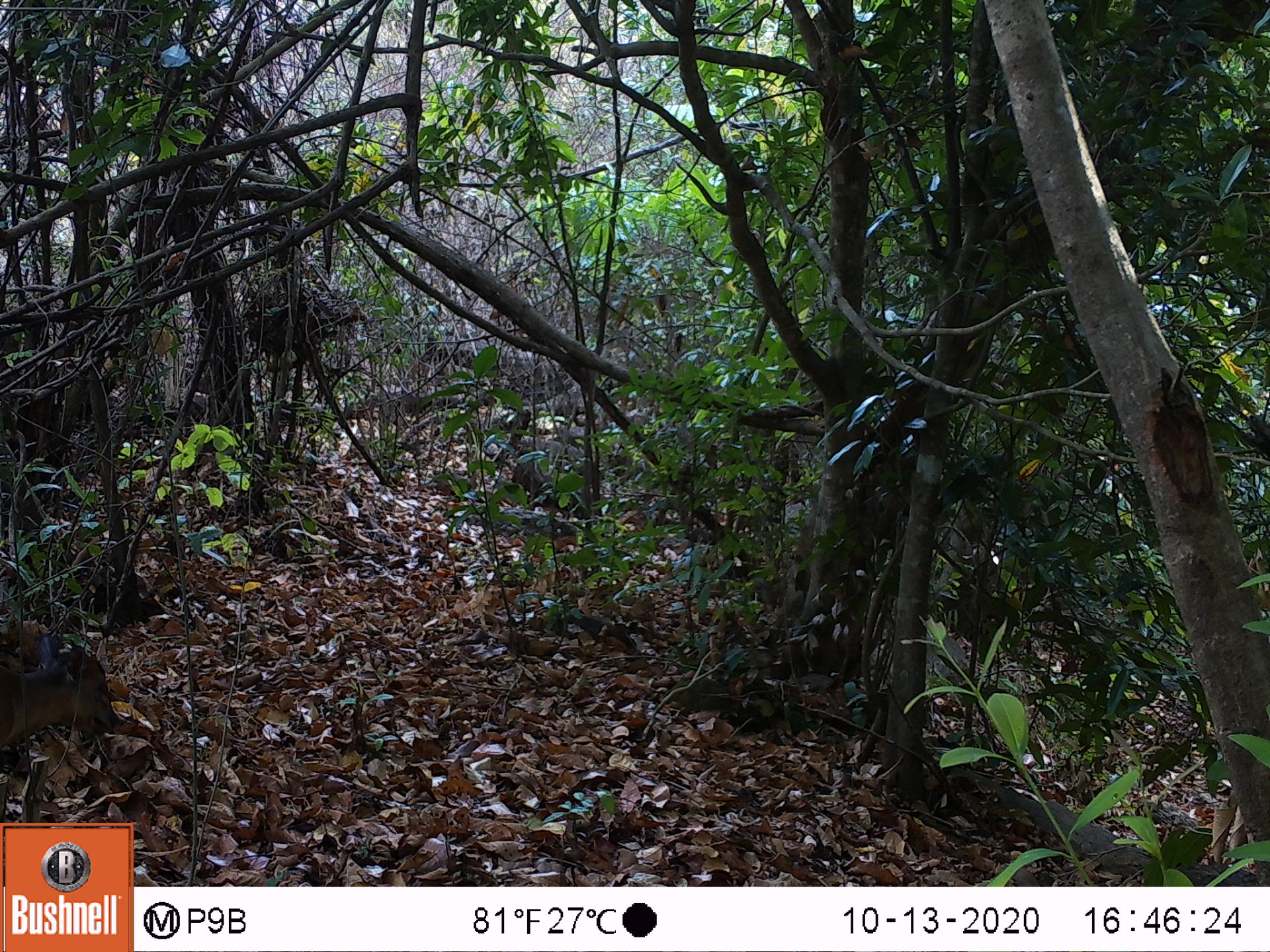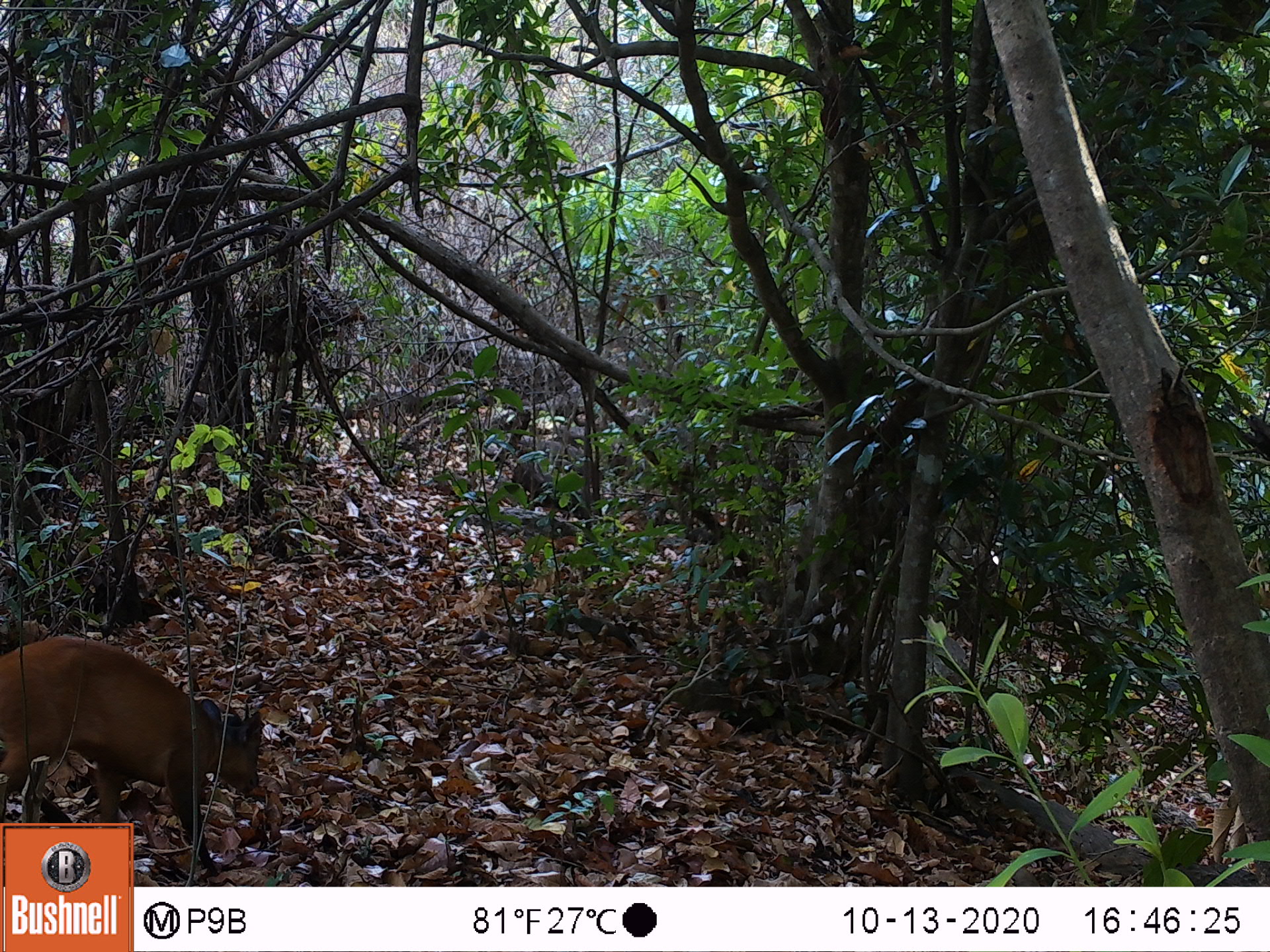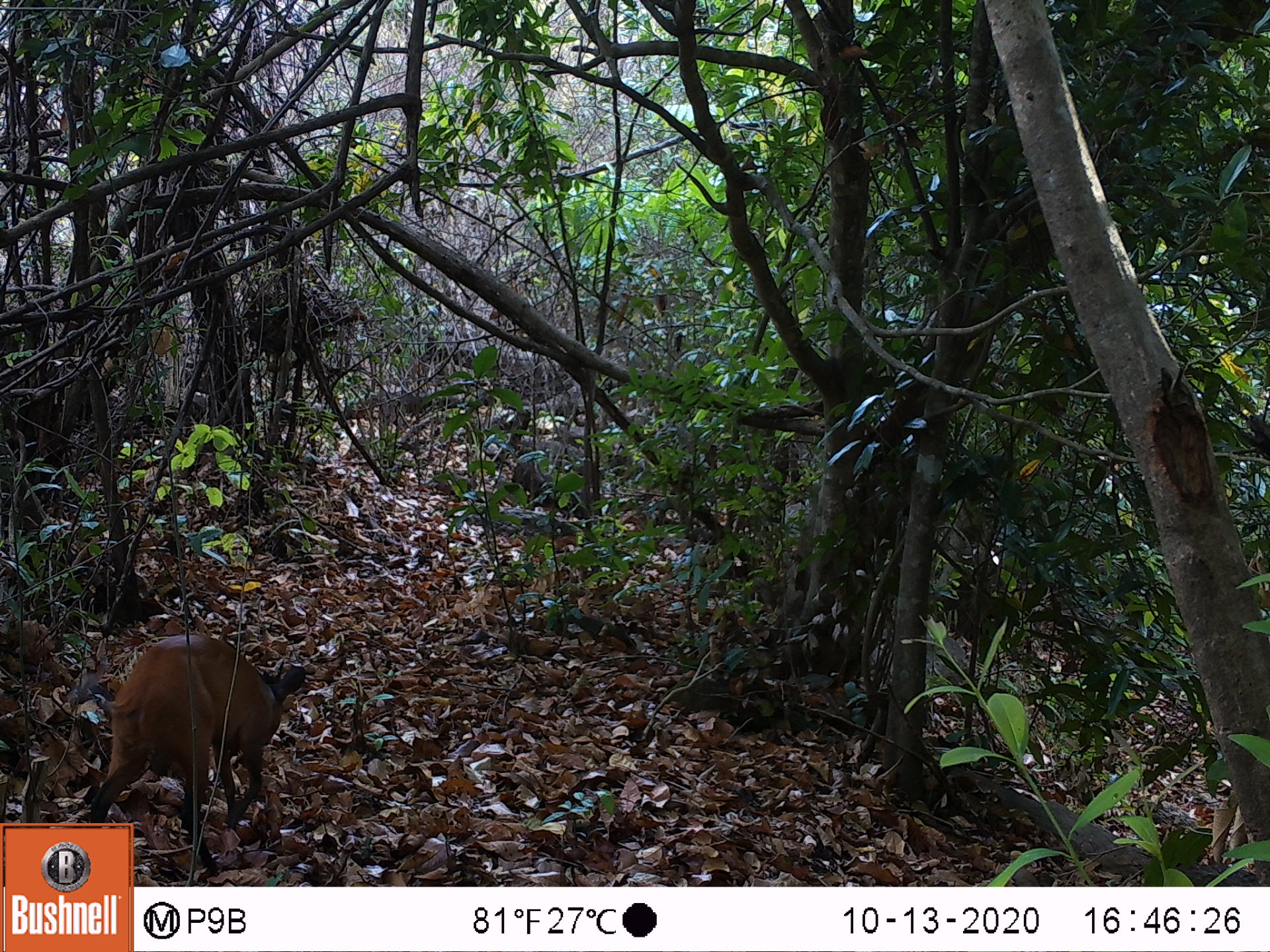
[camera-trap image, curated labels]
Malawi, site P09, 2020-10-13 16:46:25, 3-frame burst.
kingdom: Animalia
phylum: Chordata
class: Mammalia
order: Artiodactyla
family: Bovidae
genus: Cephalophorus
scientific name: Cephalophorus natalensis natalensis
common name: red duiker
Red duiker (Cephalophorus natalensis natalensis), count 1.